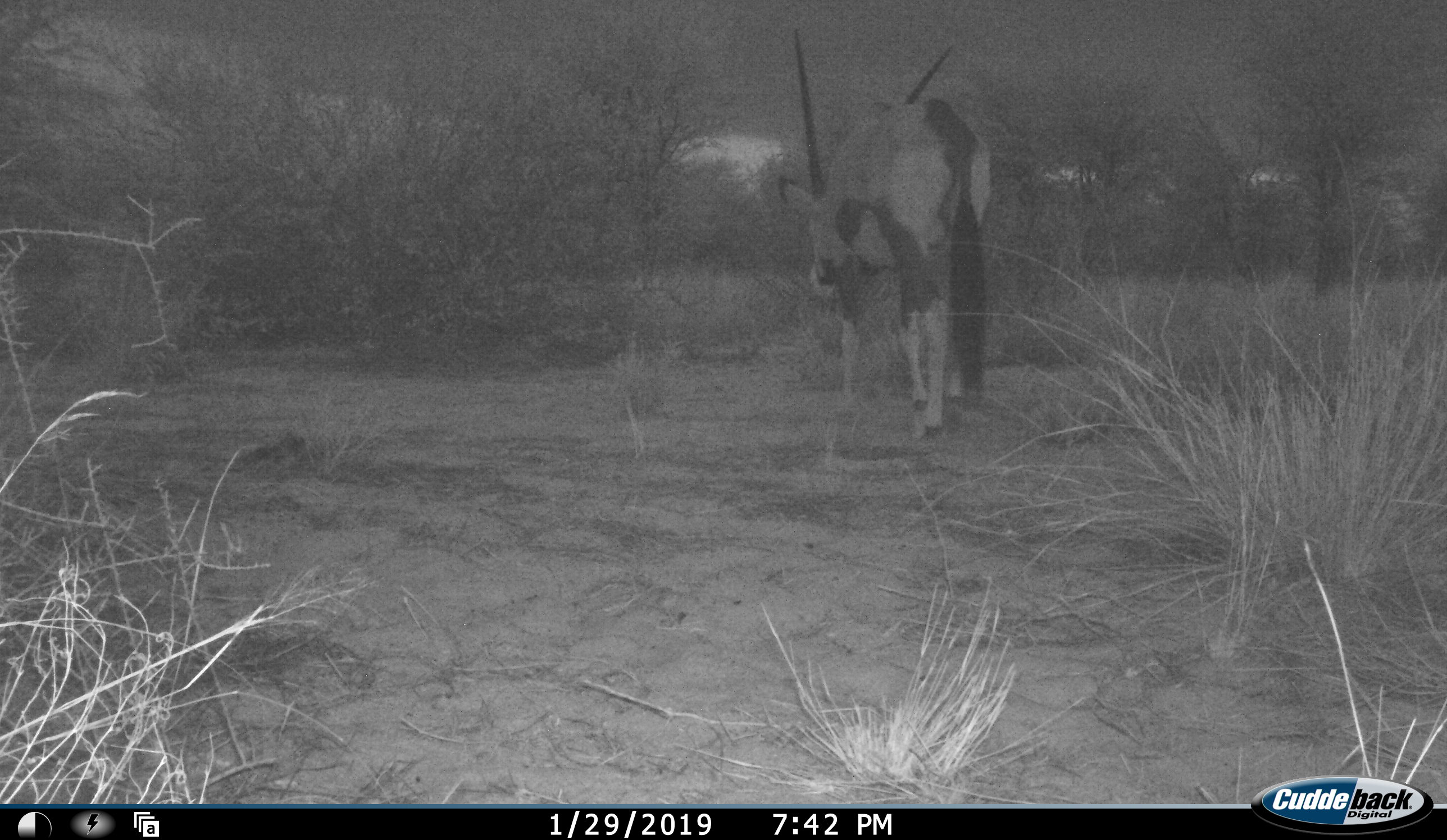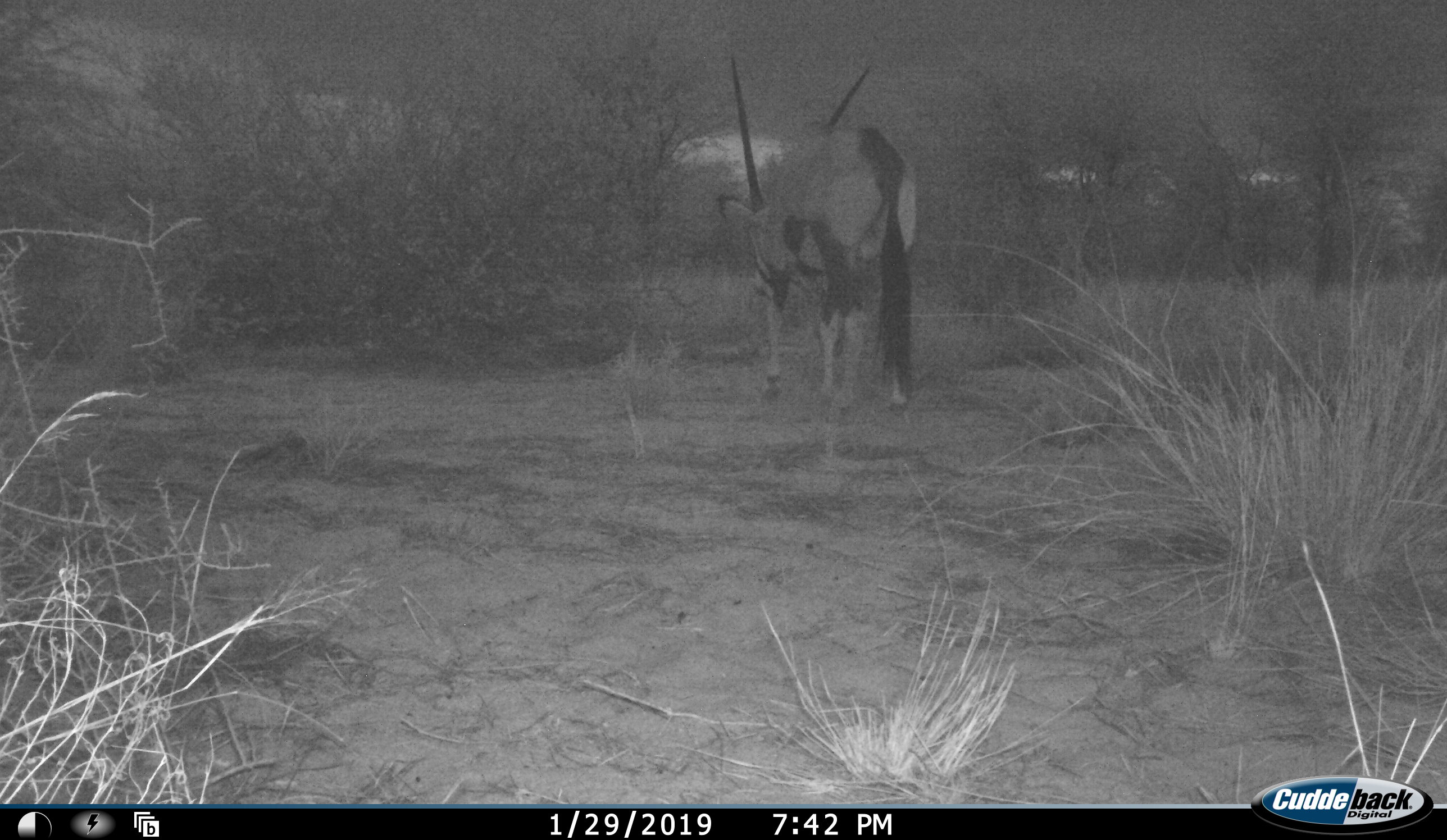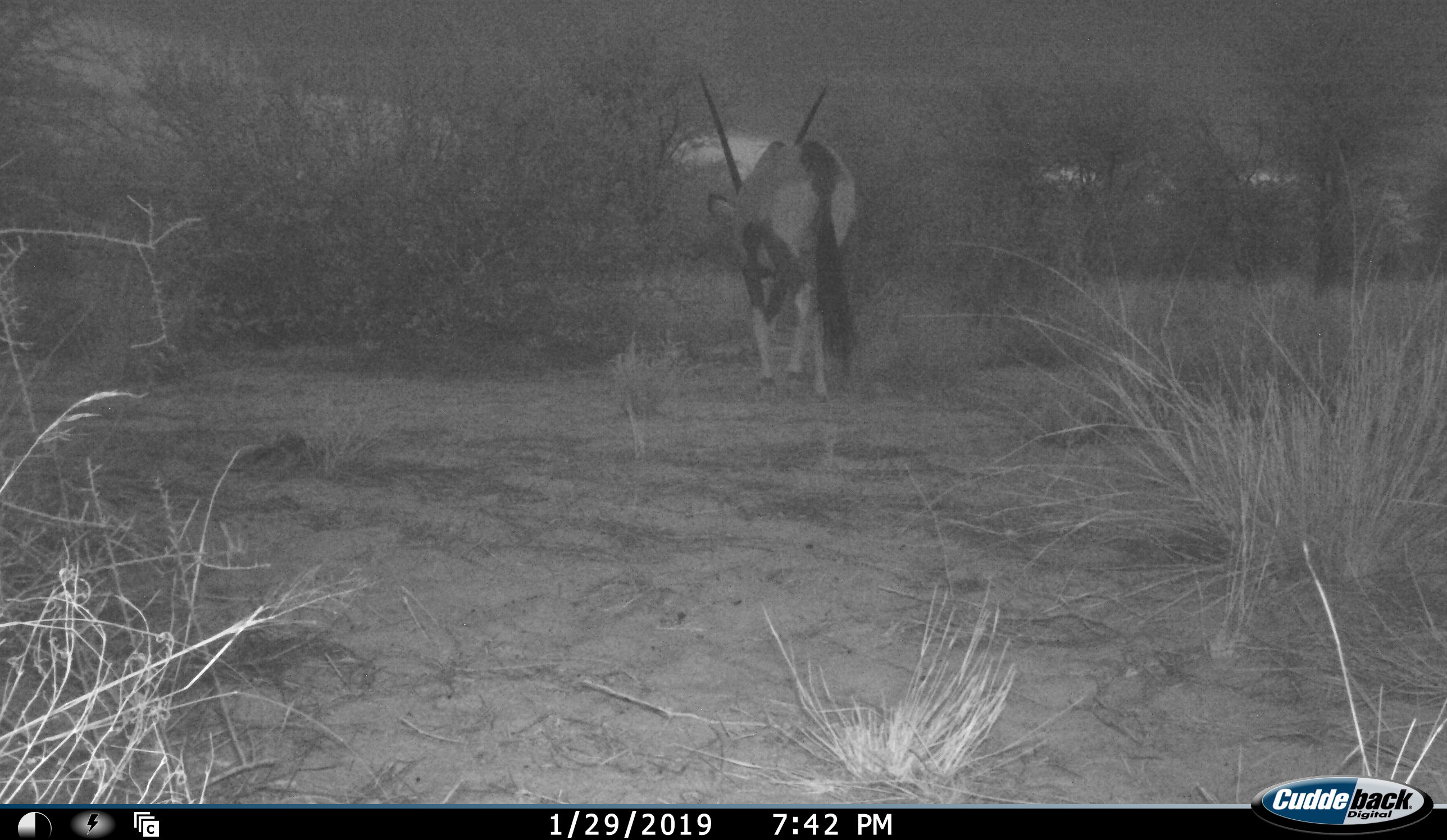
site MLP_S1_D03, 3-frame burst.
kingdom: Animalia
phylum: Chordata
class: Mammalia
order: Artiodactyla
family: Bovidae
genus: Oryx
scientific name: Oryx gazella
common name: gemsbok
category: oryx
Oryx (gemsbok) (Oryx gazella), count 1. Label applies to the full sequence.